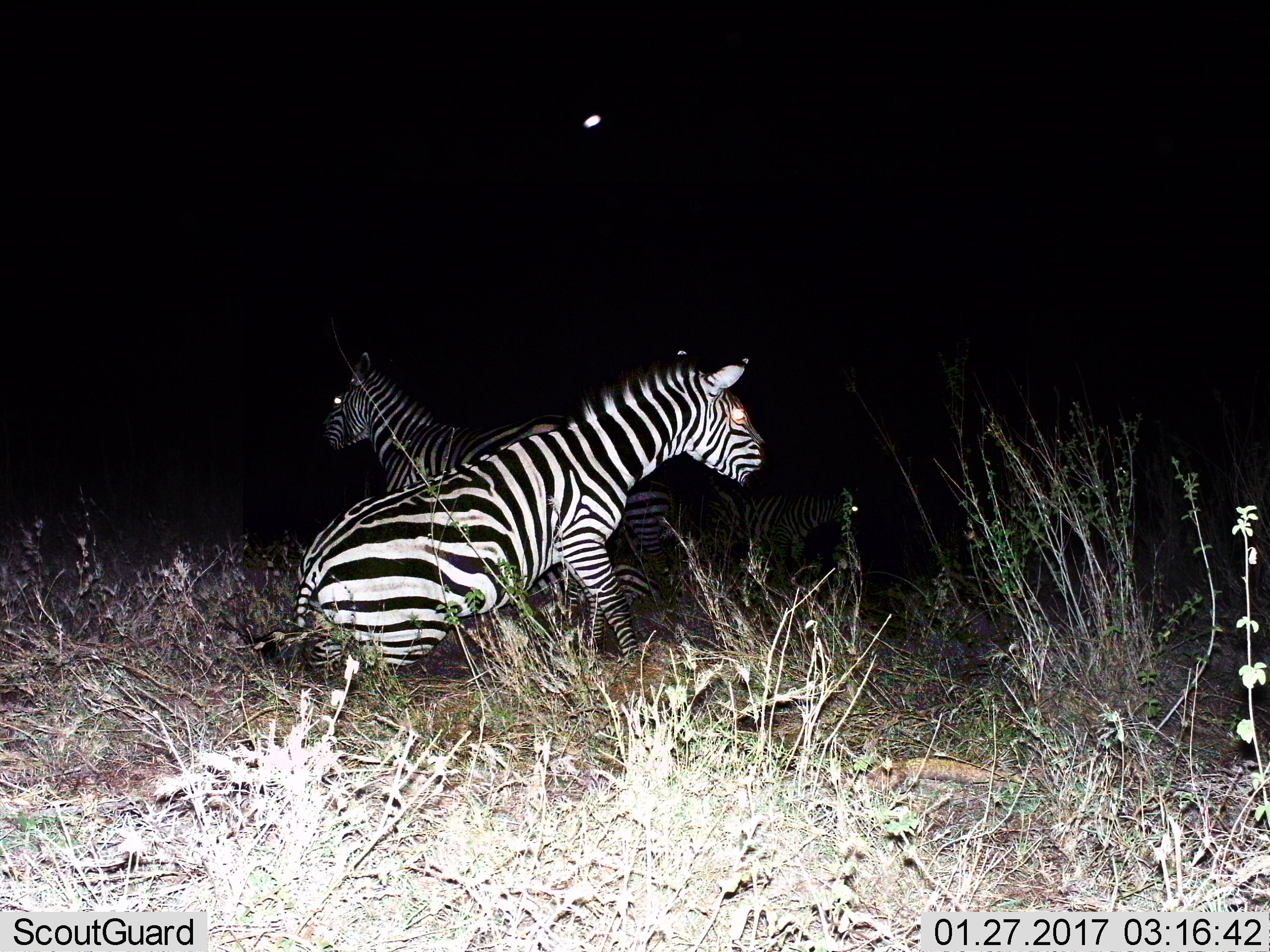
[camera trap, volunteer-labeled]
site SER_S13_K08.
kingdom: Animalia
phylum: Chordata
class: Mammalia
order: Perissodactyla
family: Equidae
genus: Equus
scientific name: Equus quagga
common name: plains zebra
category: zebraplains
Zebraplains (plains zebra) (Equus quagga), count 4. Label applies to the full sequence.